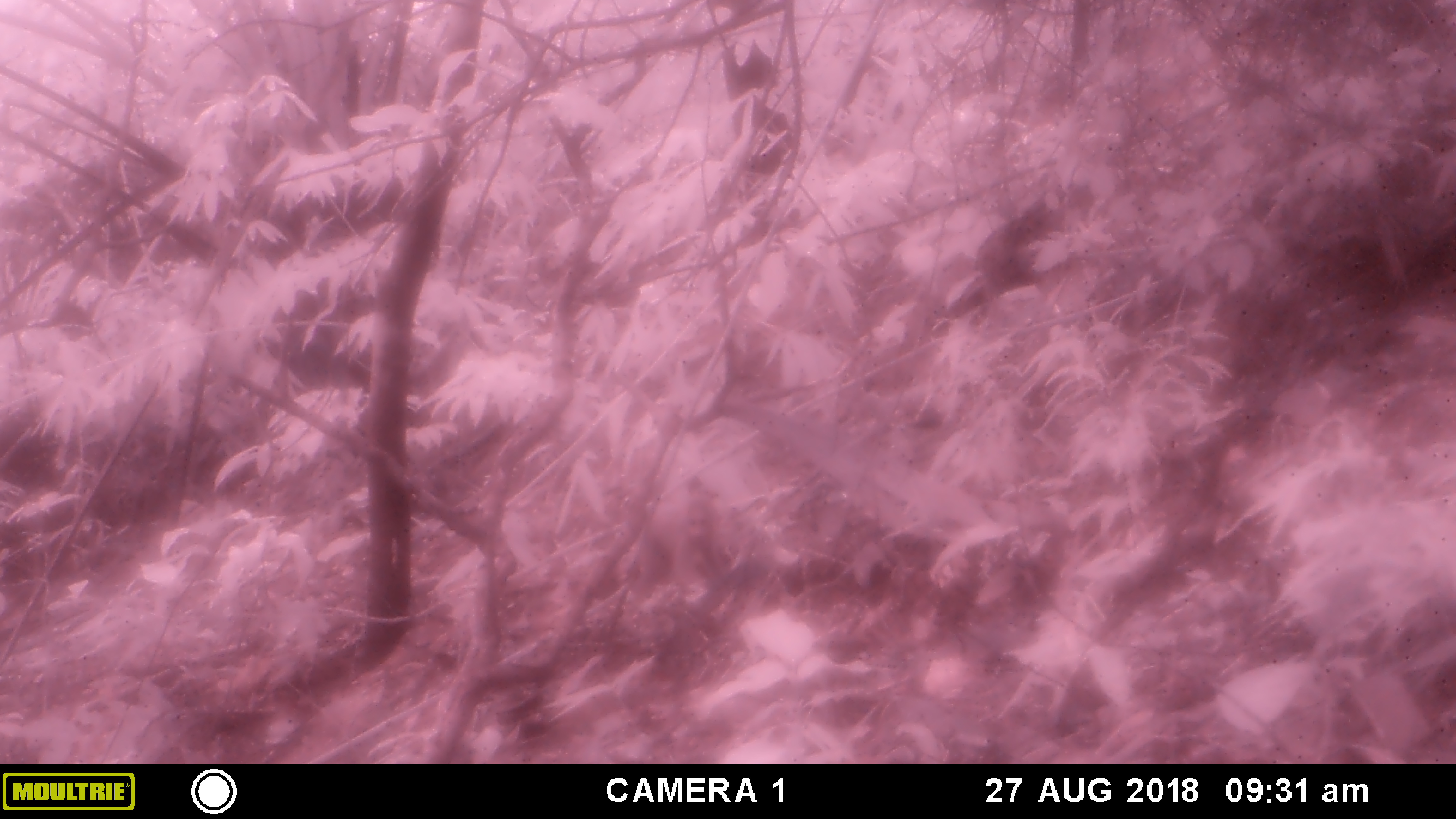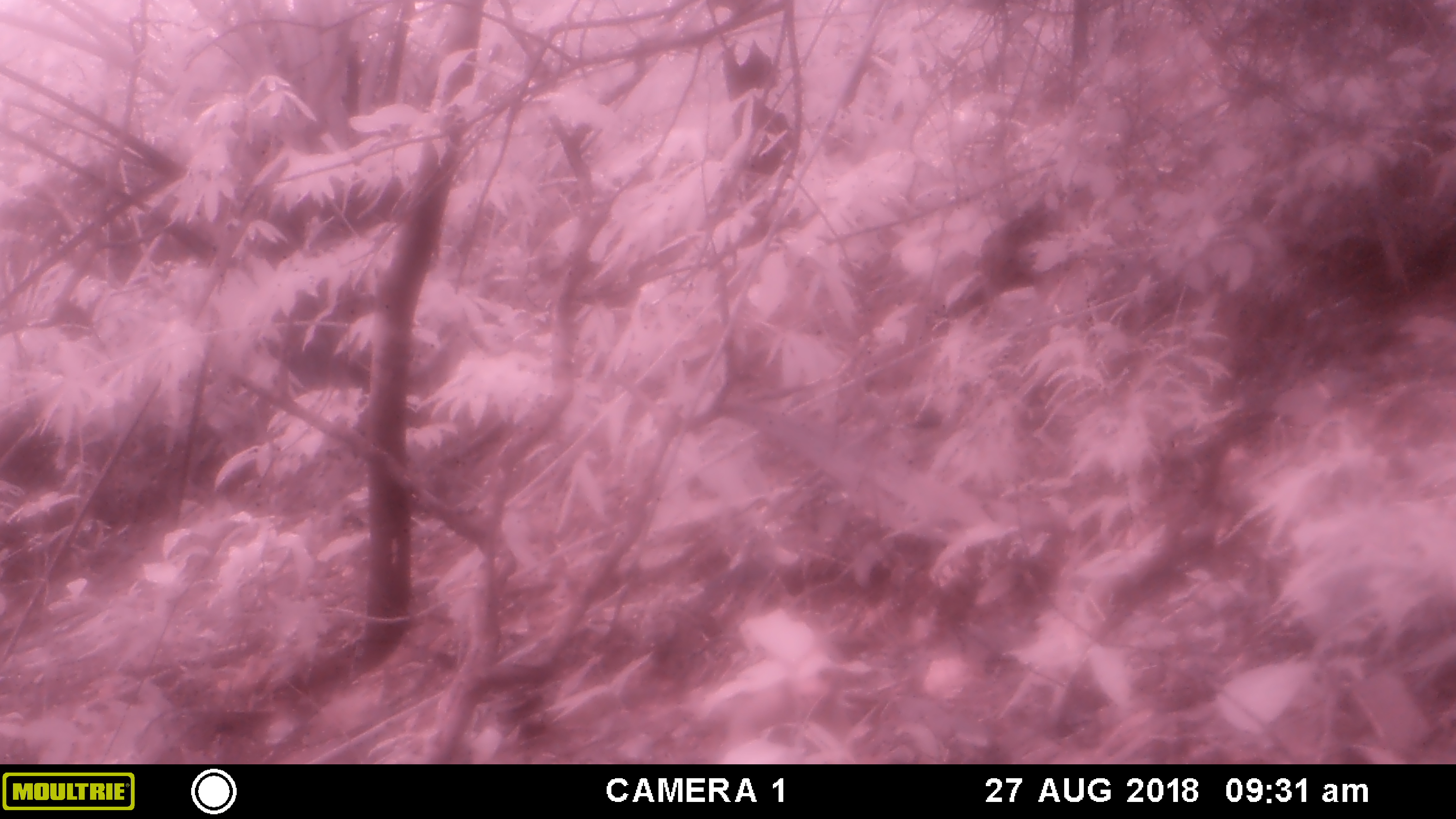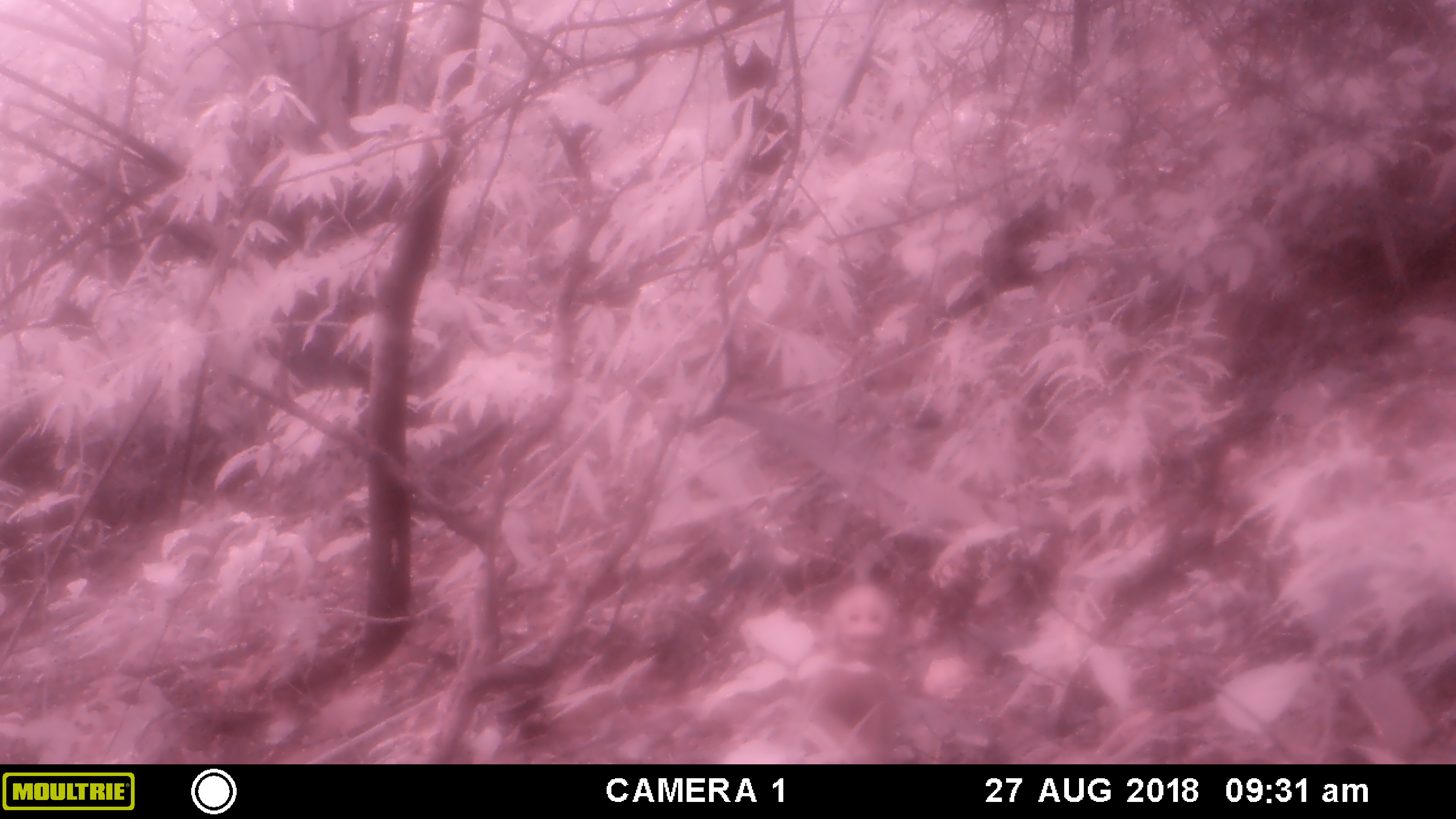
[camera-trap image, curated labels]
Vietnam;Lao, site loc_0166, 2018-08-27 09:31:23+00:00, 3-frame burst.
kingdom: Animalia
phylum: Chordata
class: Mammalia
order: Primates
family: Cercopithecidae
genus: Macaca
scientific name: Macaca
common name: macaque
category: unidentified macaque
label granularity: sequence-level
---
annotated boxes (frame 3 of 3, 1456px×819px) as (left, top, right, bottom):
unidentified macaque: (795, 580, 903, 764)